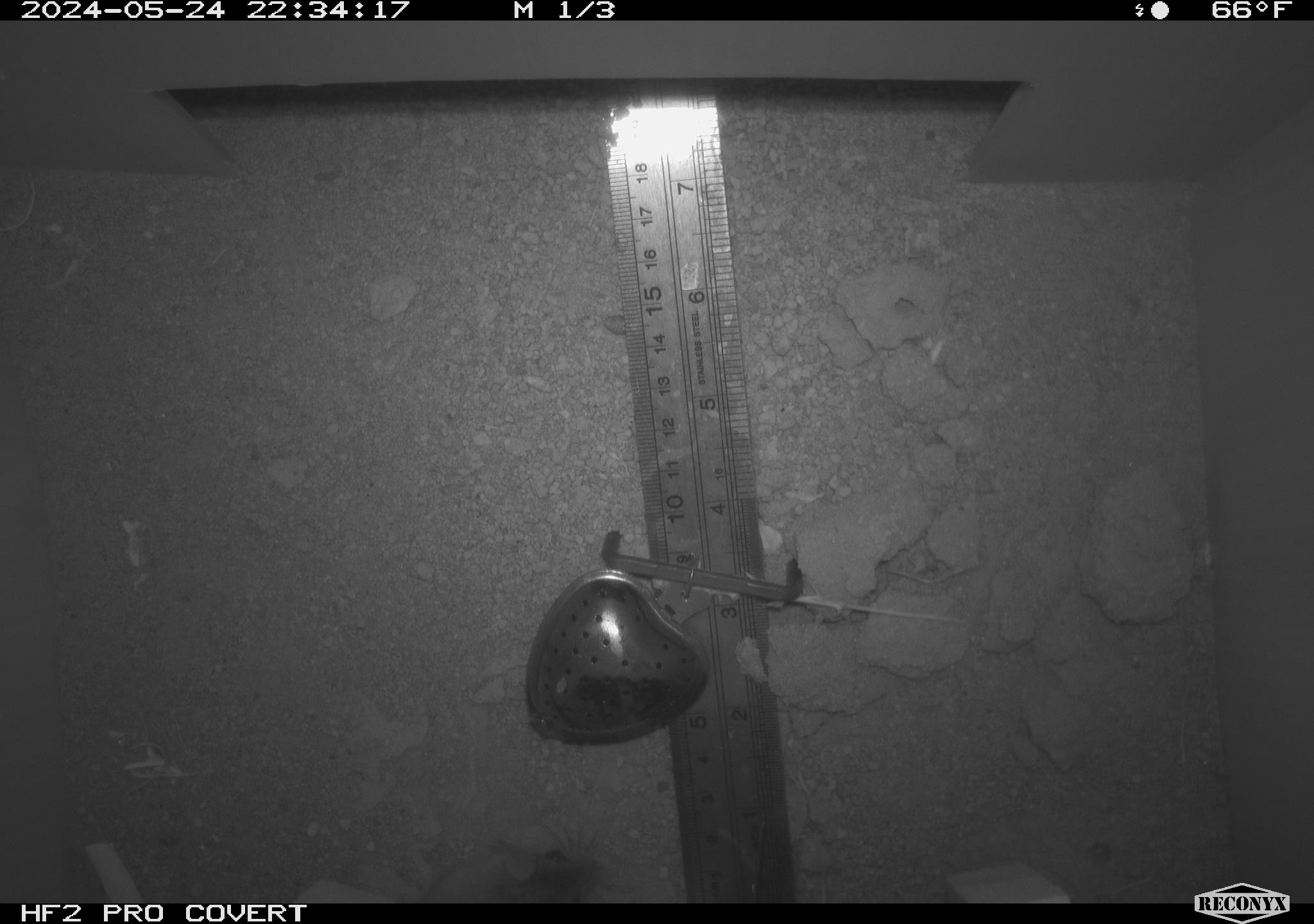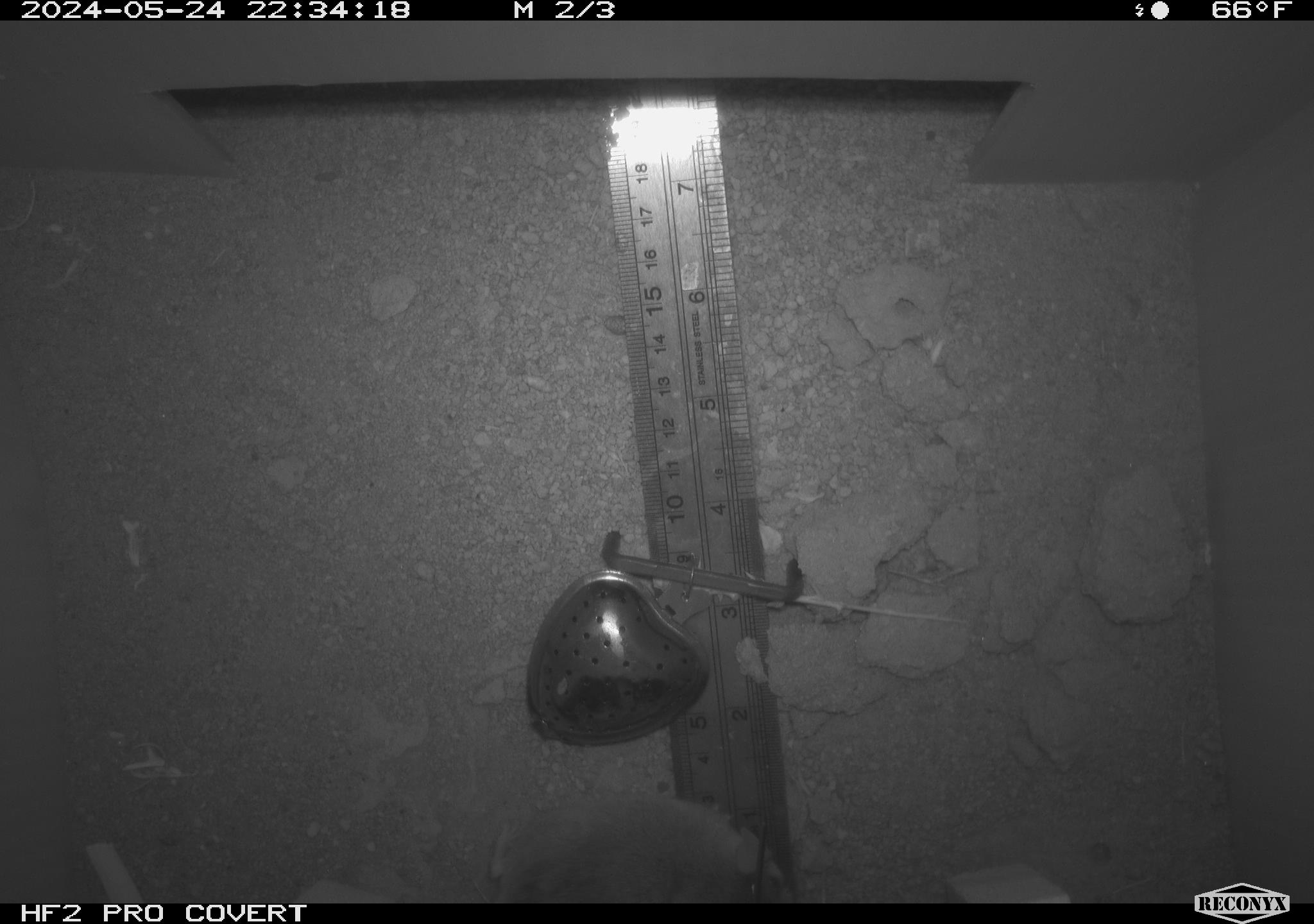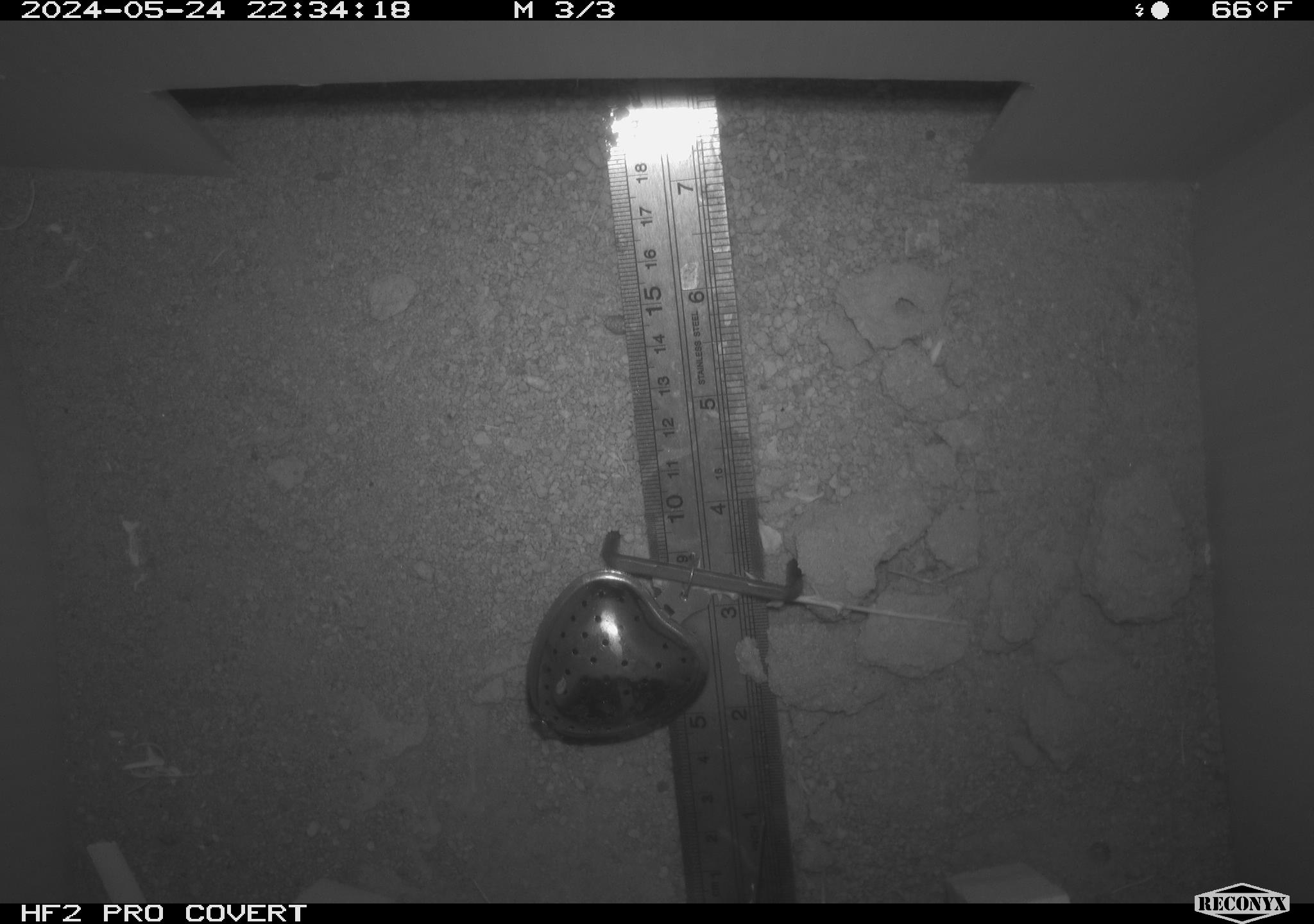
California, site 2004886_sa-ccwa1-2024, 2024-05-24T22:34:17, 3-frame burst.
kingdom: Animalia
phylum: Chordata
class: Mammalia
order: Rodentia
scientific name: Rodentia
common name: mouse species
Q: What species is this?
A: Mouse species (Rodentia).